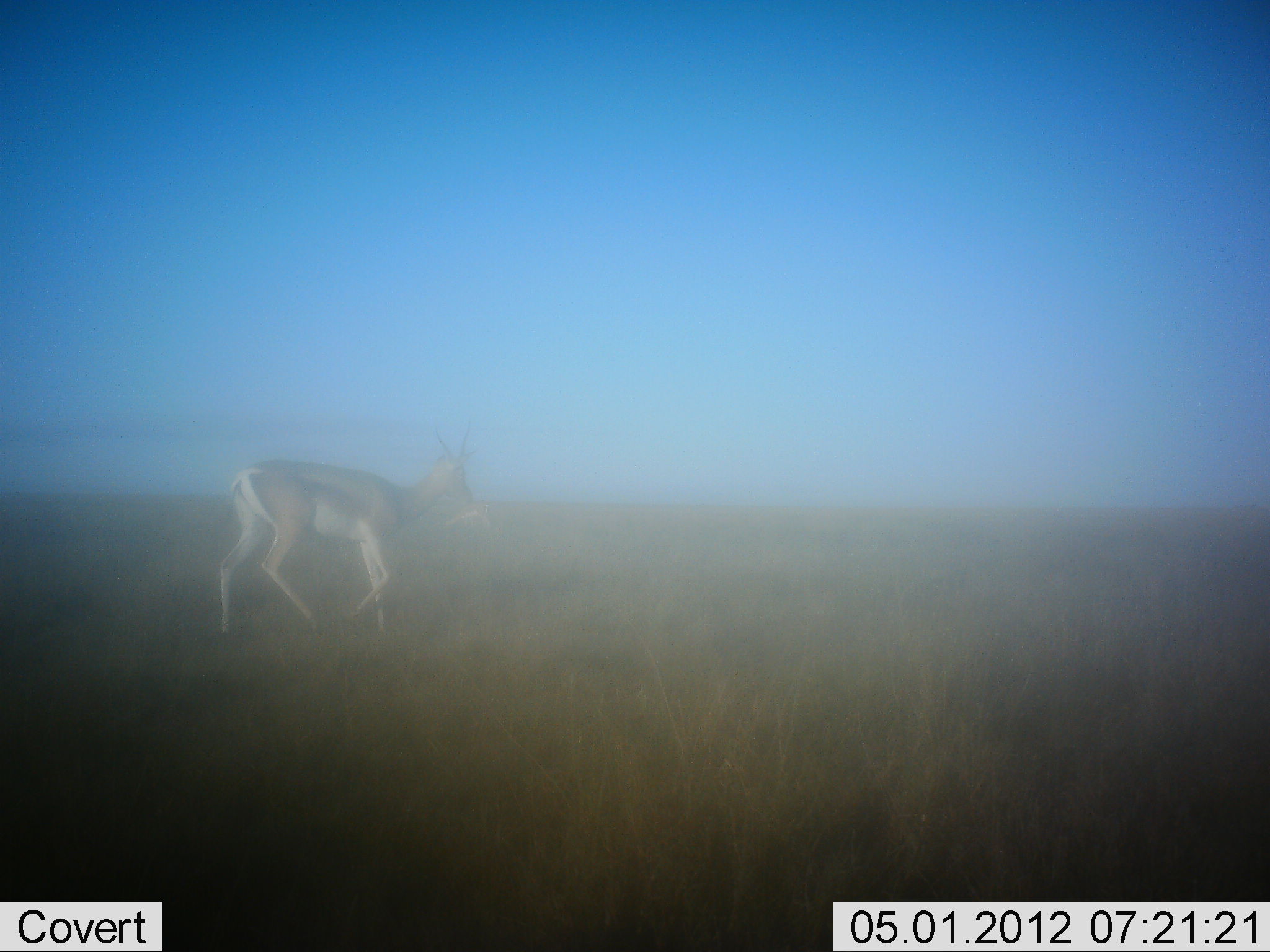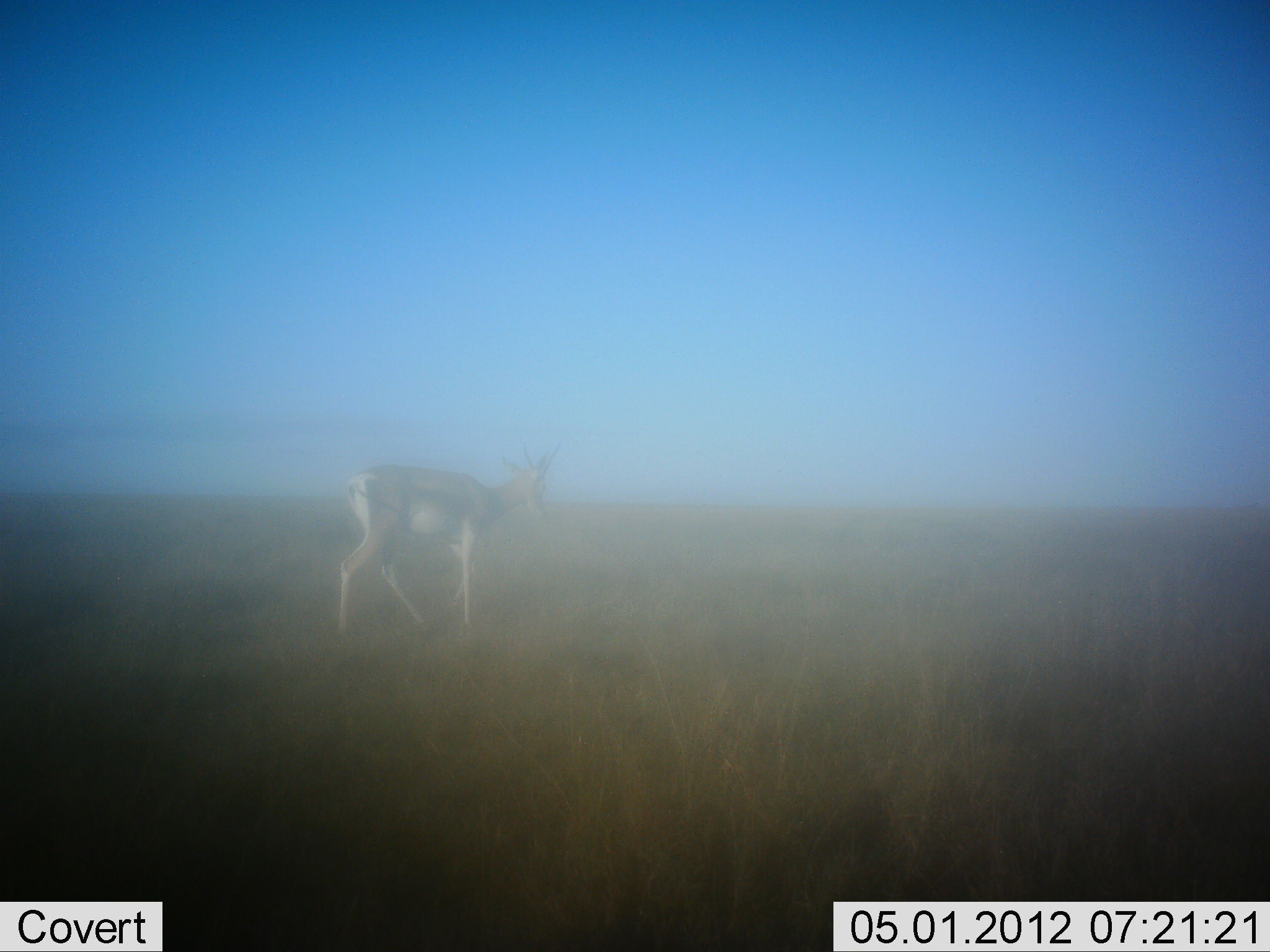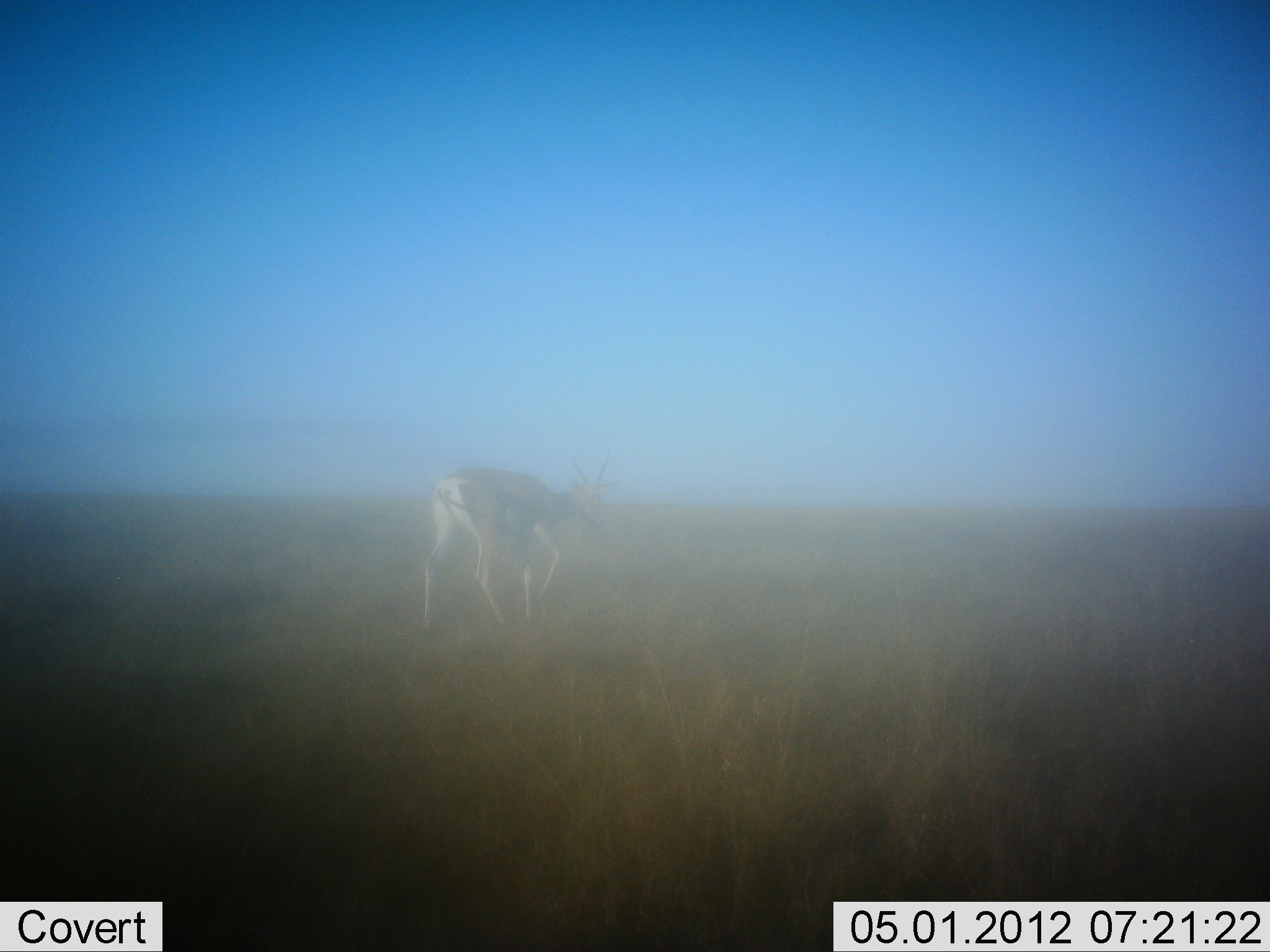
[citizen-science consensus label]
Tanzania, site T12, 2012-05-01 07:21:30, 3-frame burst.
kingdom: Animalia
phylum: Chordata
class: Mammalia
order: Artiodactyla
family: Bovidae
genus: Nanger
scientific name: Nanger granti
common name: grant's gazelle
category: gazellegrants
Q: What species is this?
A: Gazellegrants (grant's gazelle) (Nanger granti).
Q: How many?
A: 1.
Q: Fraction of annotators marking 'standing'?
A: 0%.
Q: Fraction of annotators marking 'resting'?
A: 0%.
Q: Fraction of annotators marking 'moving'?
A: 100%.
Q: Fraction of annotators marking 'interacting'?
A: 0%.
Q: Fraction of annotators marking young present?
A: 0%.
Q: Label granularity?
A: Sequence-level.